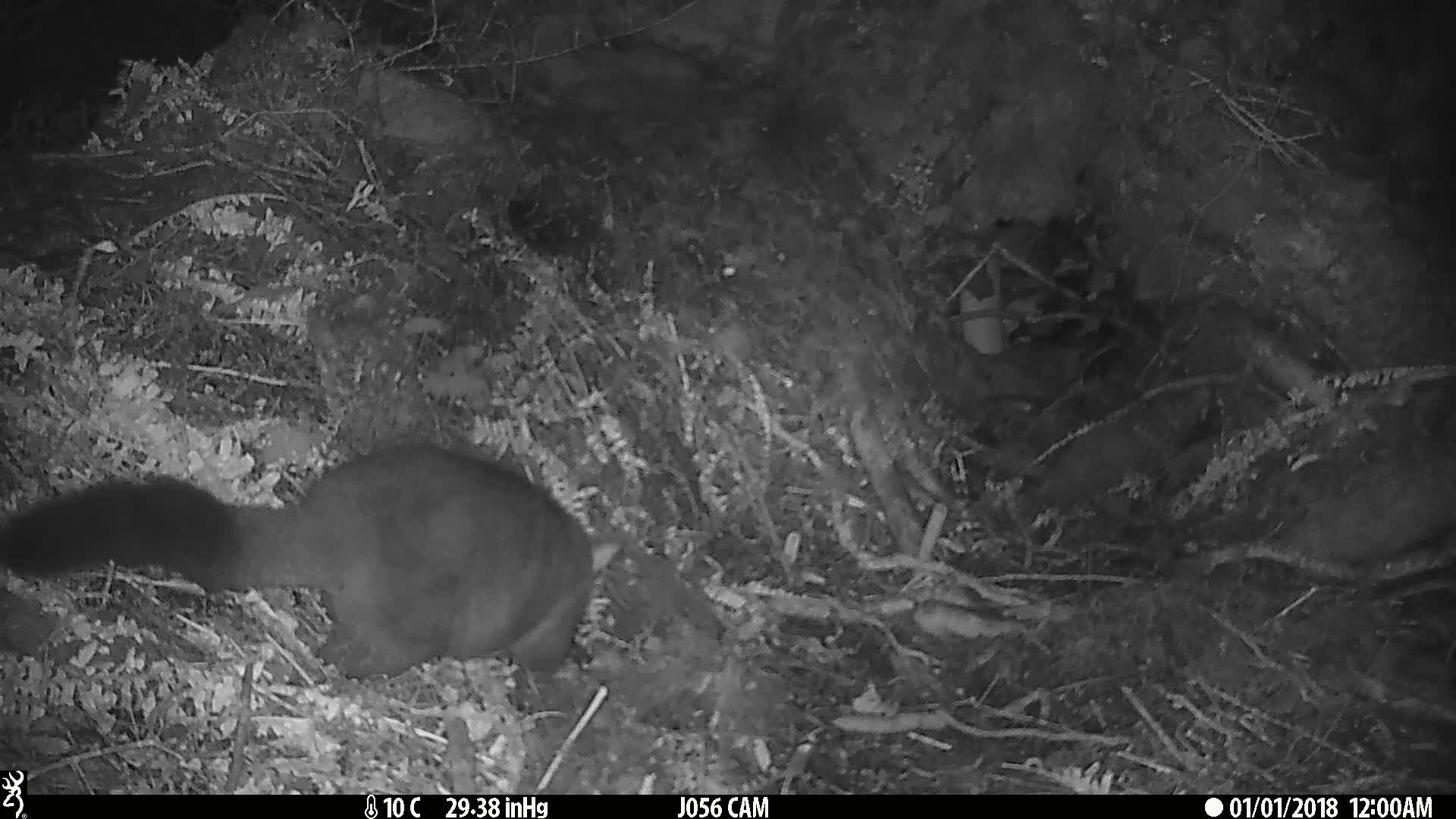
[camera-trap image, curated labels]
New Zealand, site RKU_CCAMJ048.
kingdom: Animalia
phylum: Chordata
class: Mammalia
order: Diprotodontia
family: Phalangeridae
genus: Trichosurus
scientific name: Trichosurus vulpecula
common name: common brushtail possum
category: possum